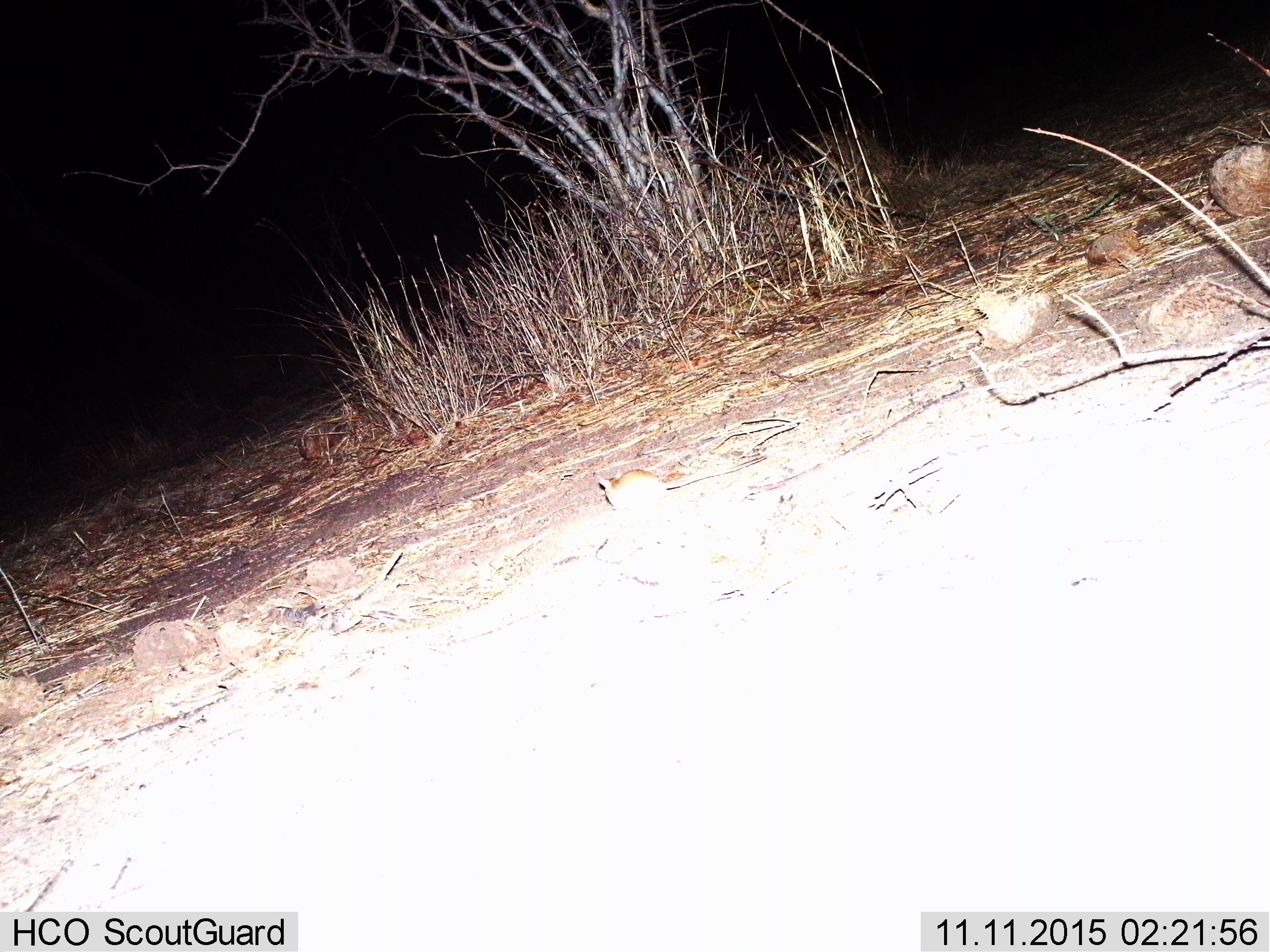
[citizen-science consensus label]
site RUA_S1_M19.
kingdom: Animalia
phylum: Chordata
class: Mammalia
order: Rodentia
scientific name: Rodentia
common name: rodent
Rodent (Rodentia), count 1. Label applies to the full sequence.